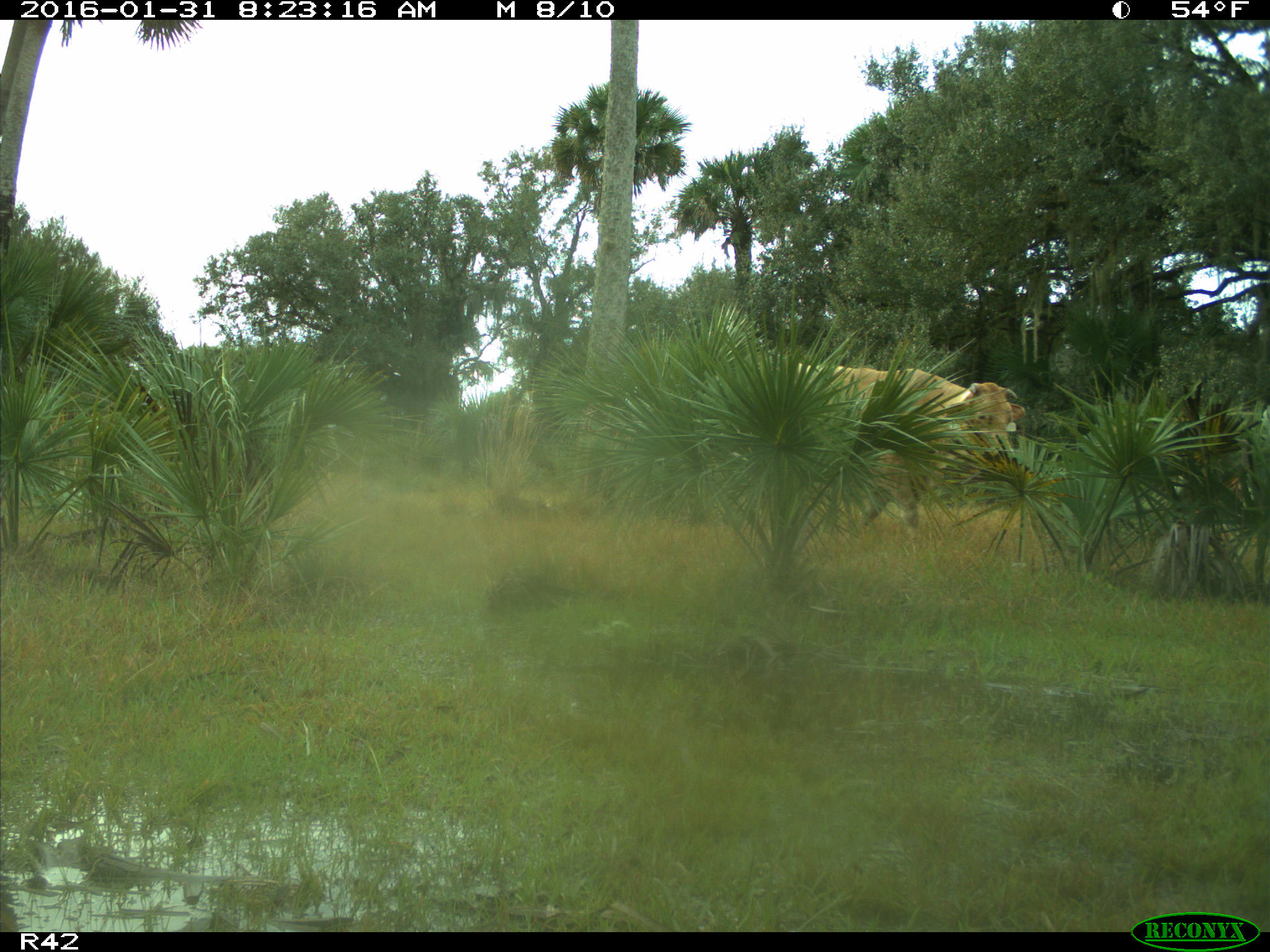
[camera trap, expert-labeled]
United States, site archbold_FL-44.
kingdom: Animalia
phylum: Chordata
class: Mammalia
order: Artiodactyla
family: Bovidae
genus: Bos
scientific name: Bos taurus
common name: domestic cow